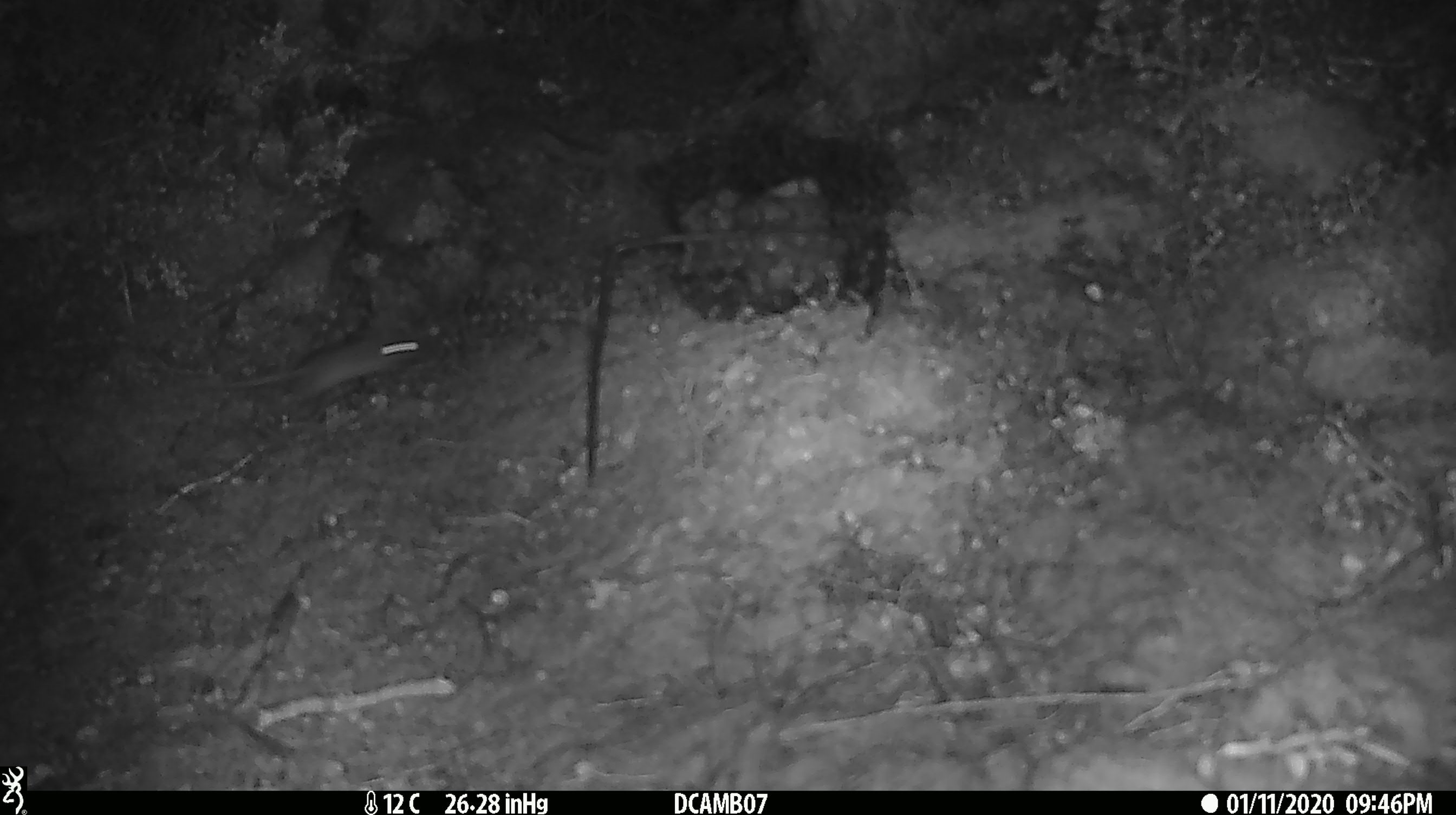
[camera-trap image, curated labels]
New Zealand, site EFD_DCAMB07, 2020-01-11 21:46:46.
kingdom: Animalia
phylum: Chordata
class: Mammalia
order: Rodentia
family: Muridae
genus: Mus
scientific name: Mus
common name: mouse